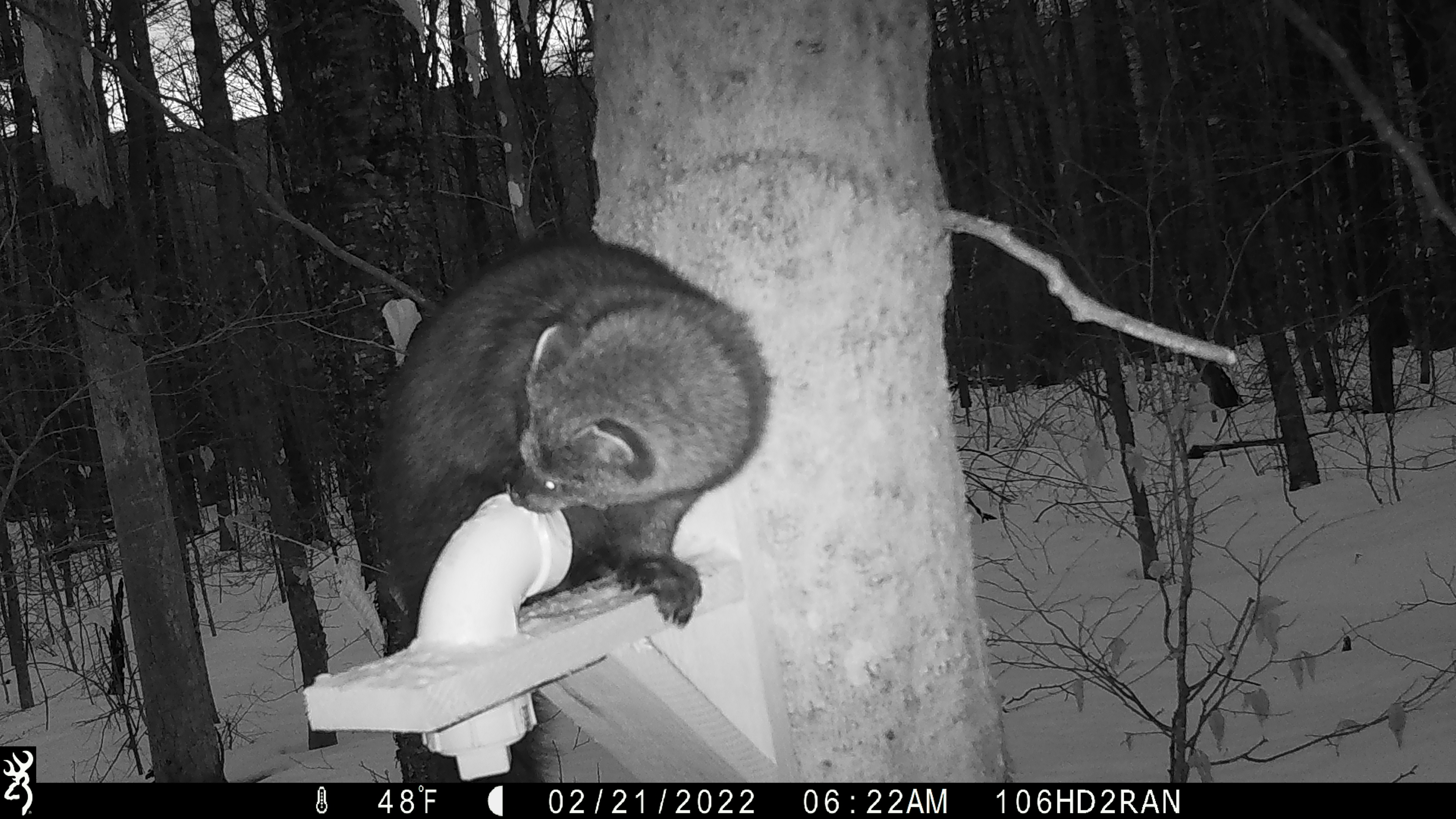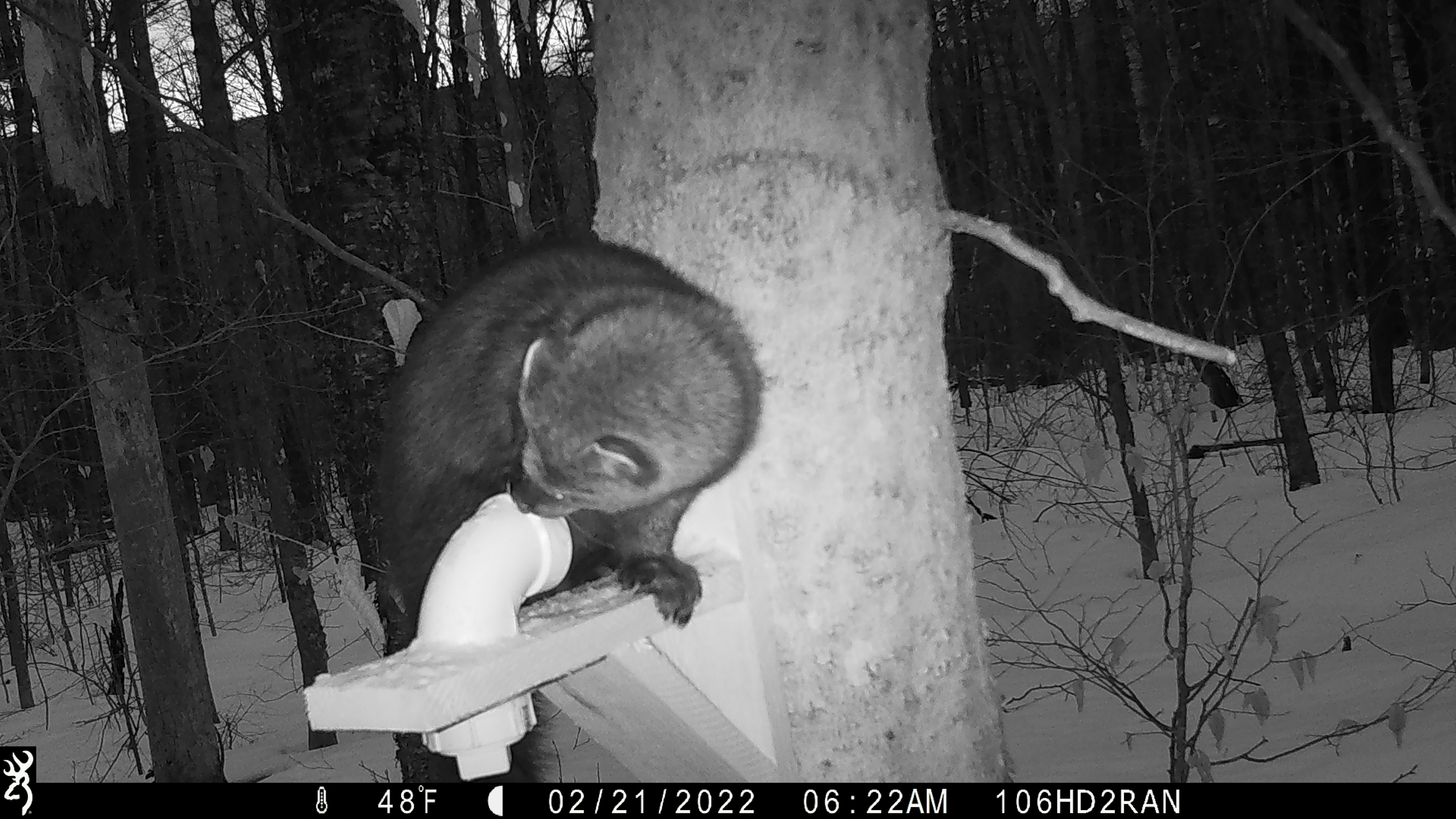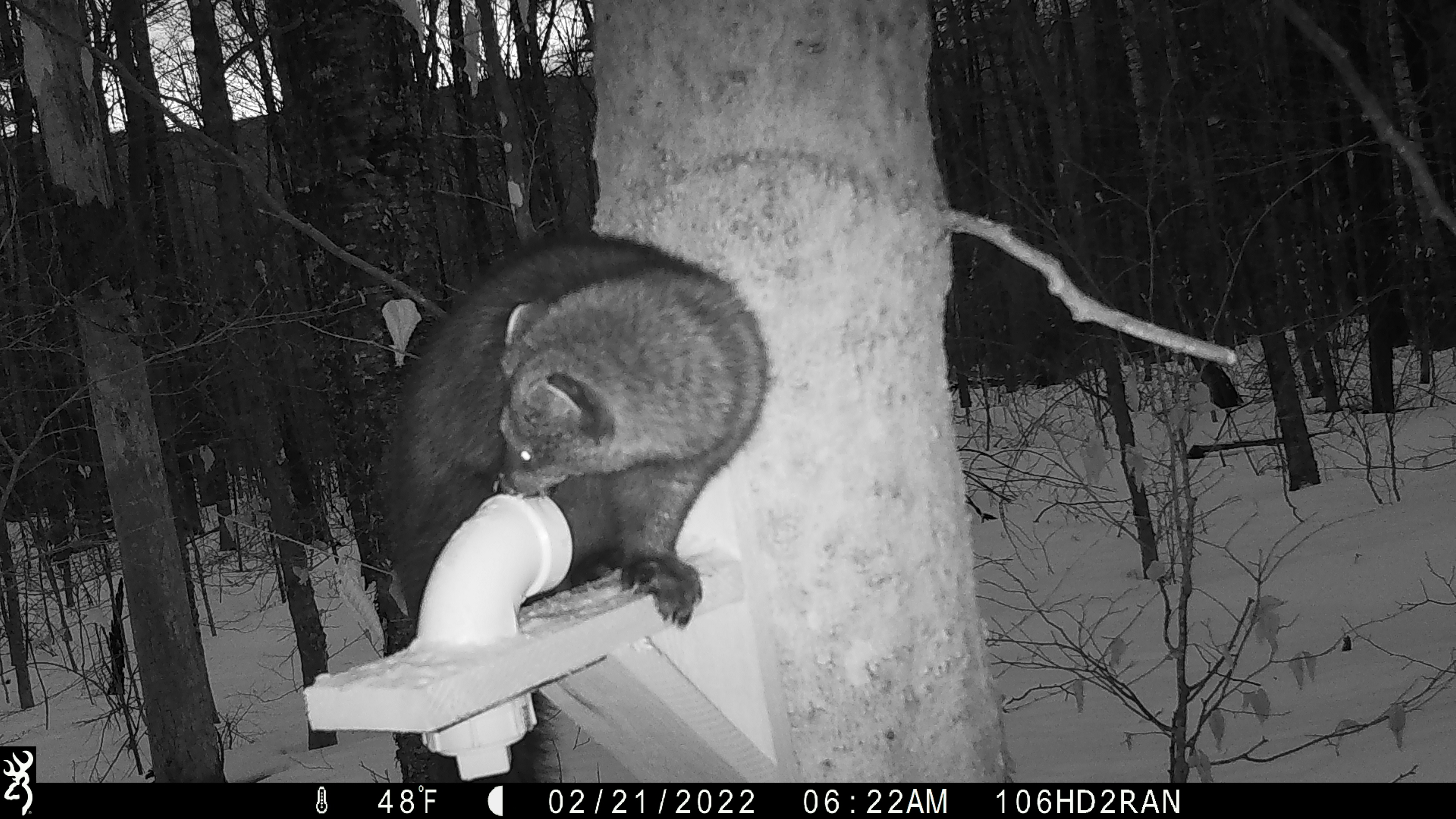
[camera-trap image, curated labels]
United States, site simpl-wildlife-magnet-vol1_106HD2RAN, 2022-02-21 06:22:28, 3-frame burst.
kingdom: Animalia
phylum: Chordata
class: Mammalia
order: Carnivora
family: Mustelidae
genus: Pekania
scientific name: Pekania pennanti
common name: fisher